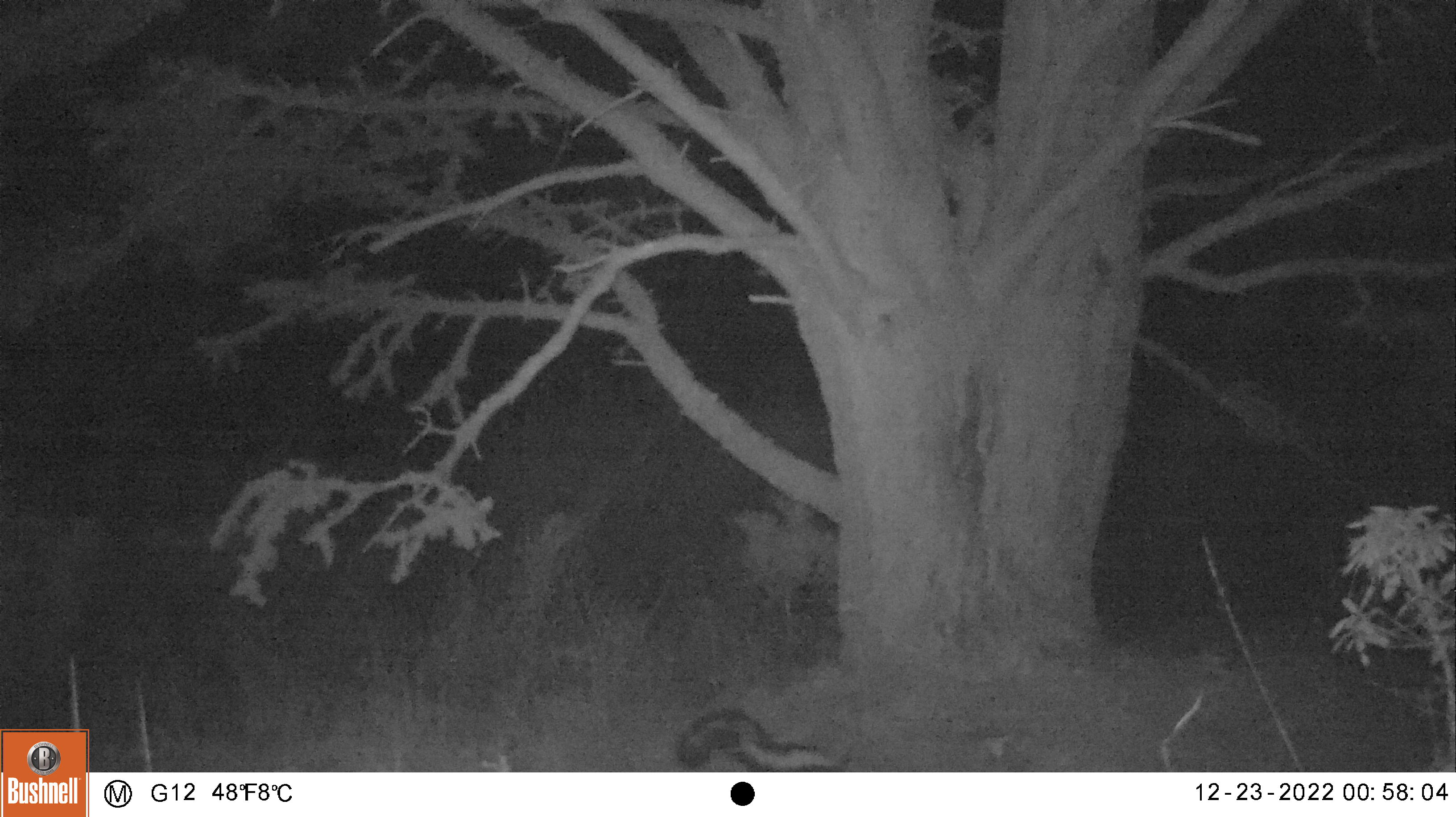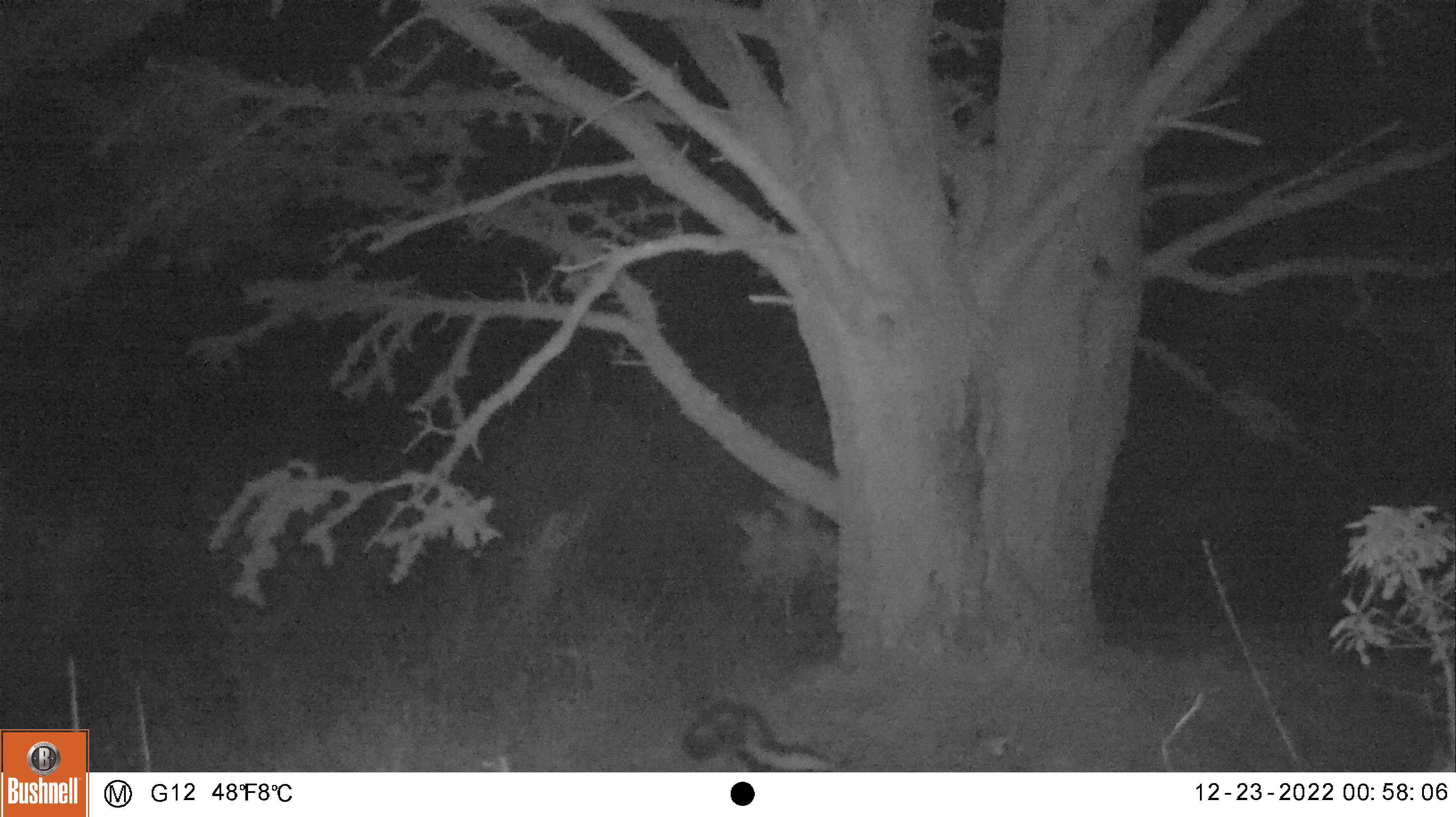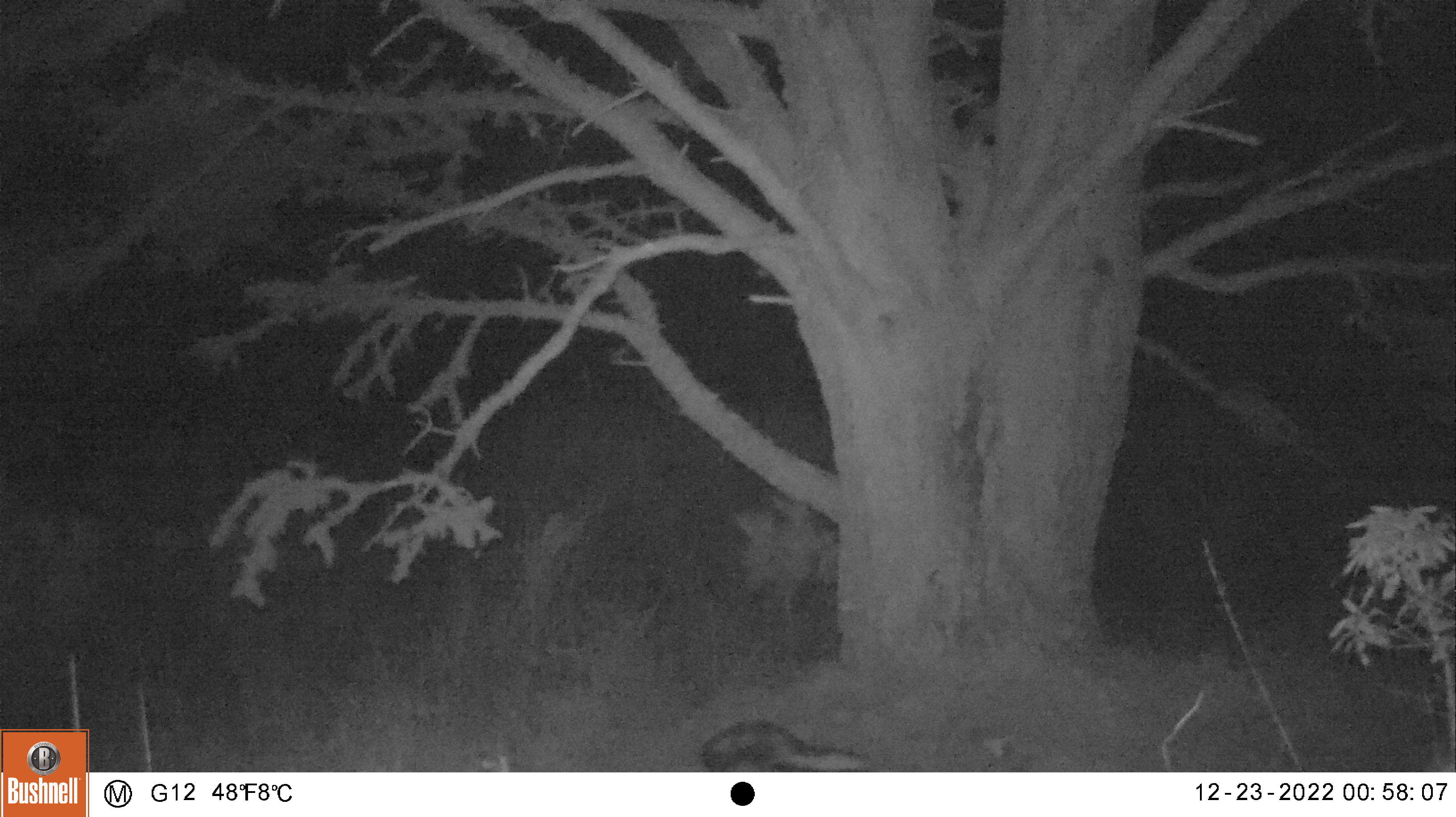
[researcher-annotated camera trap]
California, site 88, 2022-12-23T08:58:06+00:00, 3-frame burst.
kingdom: Animalia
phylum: Chordata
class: Mammalia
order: Carnivora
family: Mephitidae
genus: Mephitis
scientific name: Mephitis mephitis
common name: striped skunk